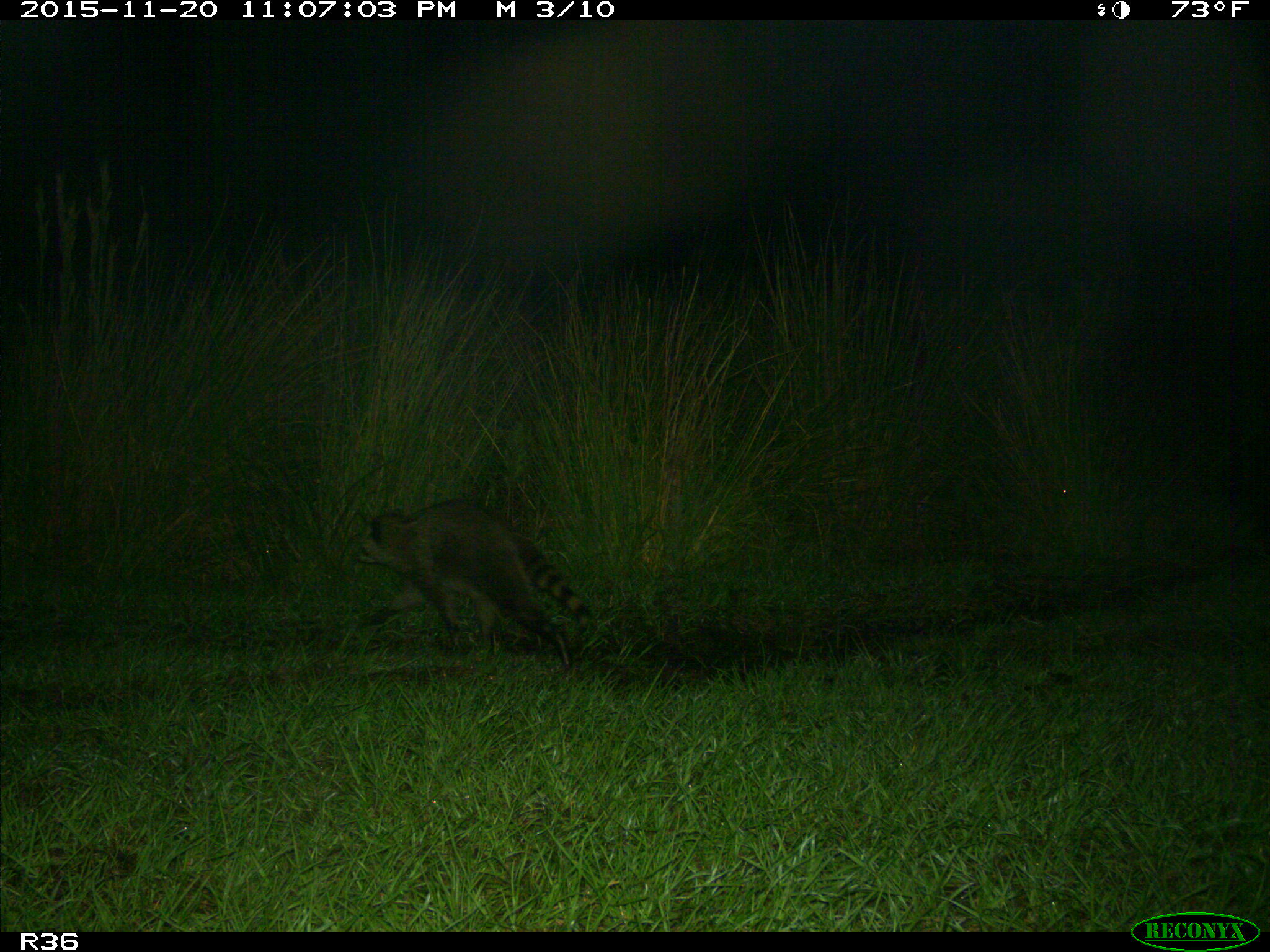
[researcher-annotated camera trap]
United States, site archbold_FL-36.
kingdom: Animalia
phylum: Chordata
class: Mammalia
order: Carnivora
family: Procyonidae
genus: Procyon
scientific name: Procyon lotor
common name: common raccoon